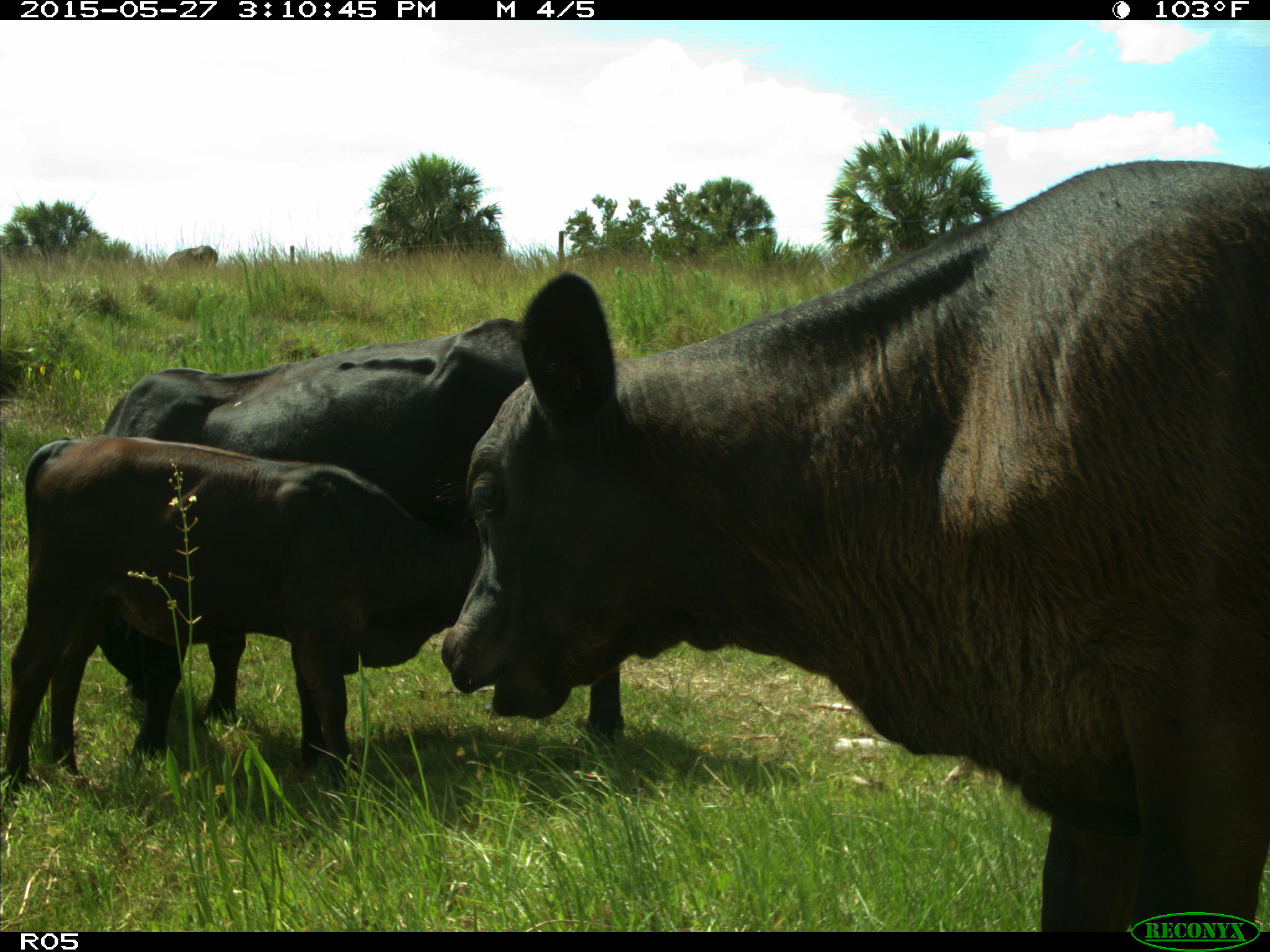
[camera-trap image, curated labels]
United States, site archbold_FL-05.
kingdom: Animalia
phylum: Chordata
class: Mammalia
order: Artiodactyla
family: Bovidae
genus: Bos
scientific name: Bos taurus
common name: domestic cow